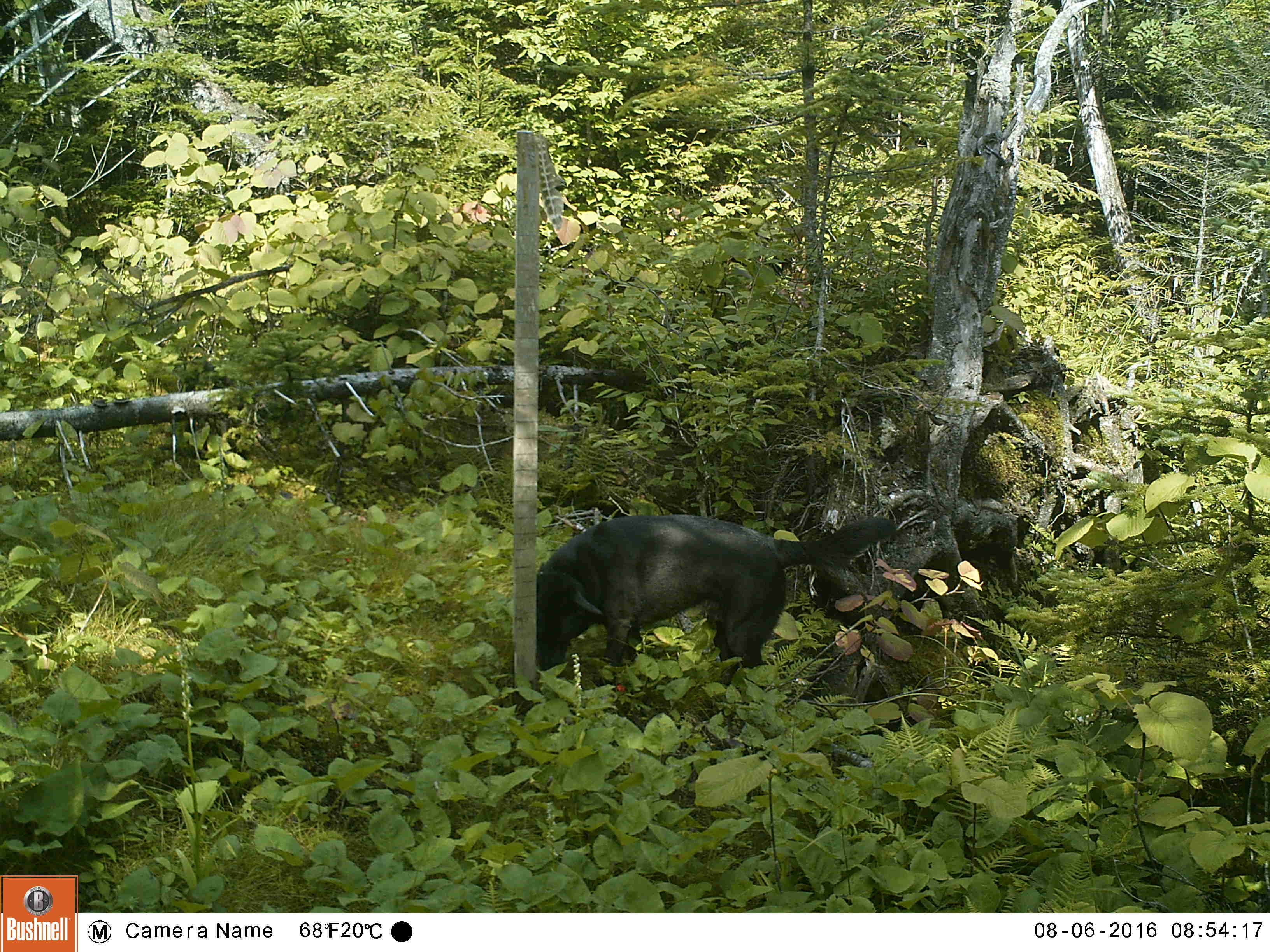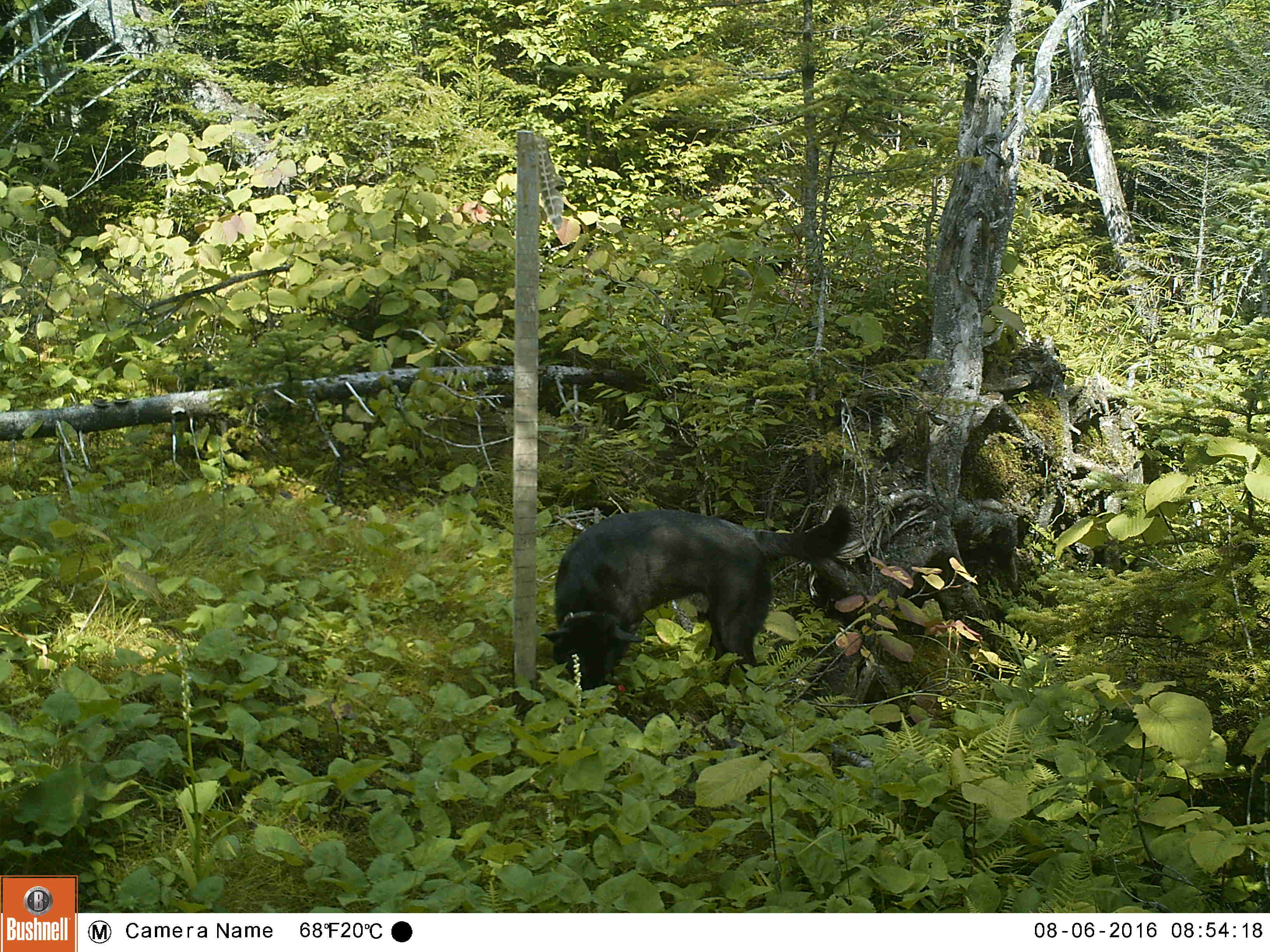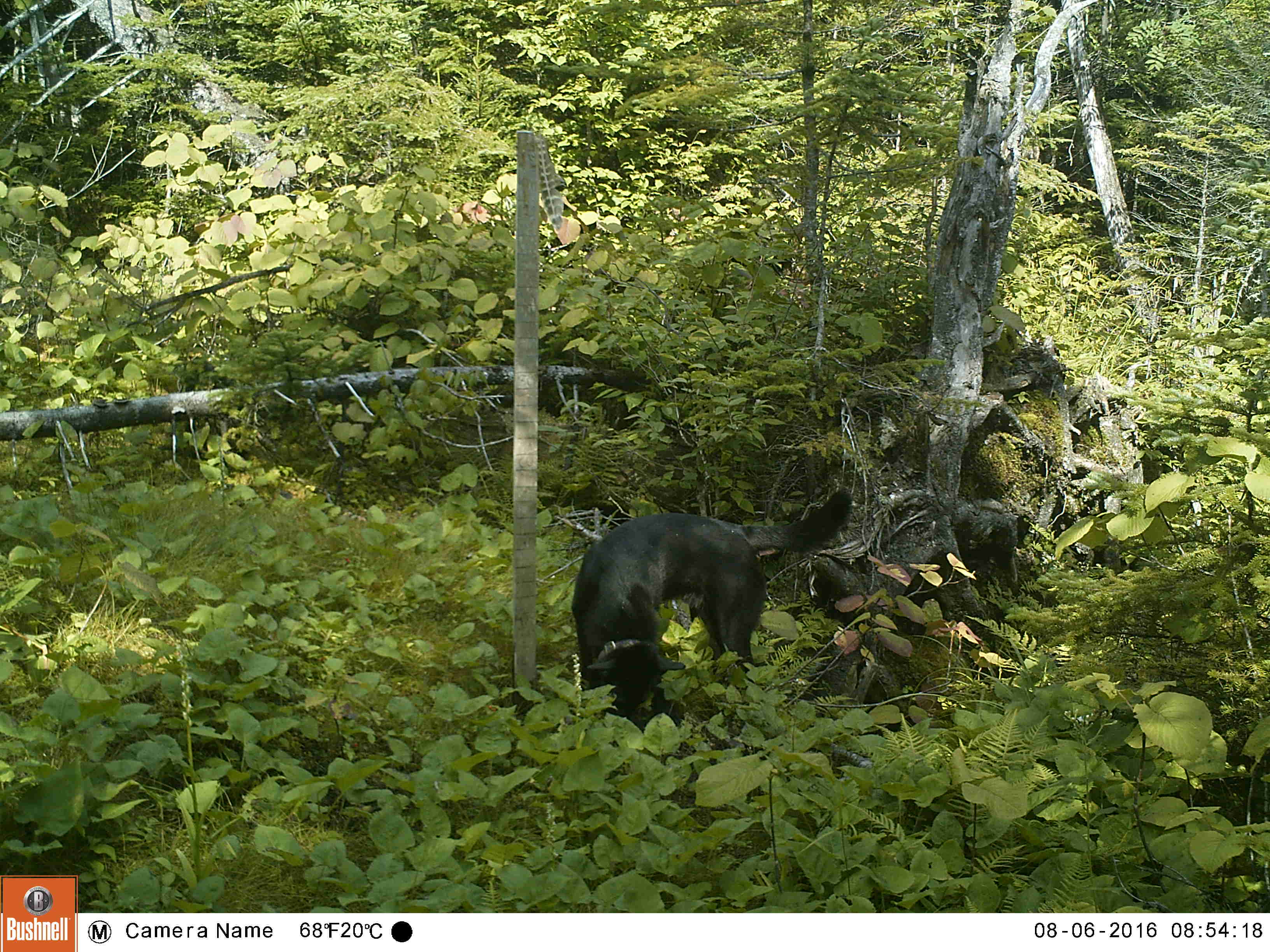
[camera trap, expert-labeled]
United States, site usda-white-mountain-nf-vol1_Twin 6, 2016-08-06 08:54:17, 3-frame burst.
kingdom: Animalia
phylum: Chordata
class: Mammalia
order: Carnivora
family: Canidae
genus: Canis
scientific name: Canis familiaris familiaris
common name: domestic dog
Domestic dog (Canis familiaris familiaris).